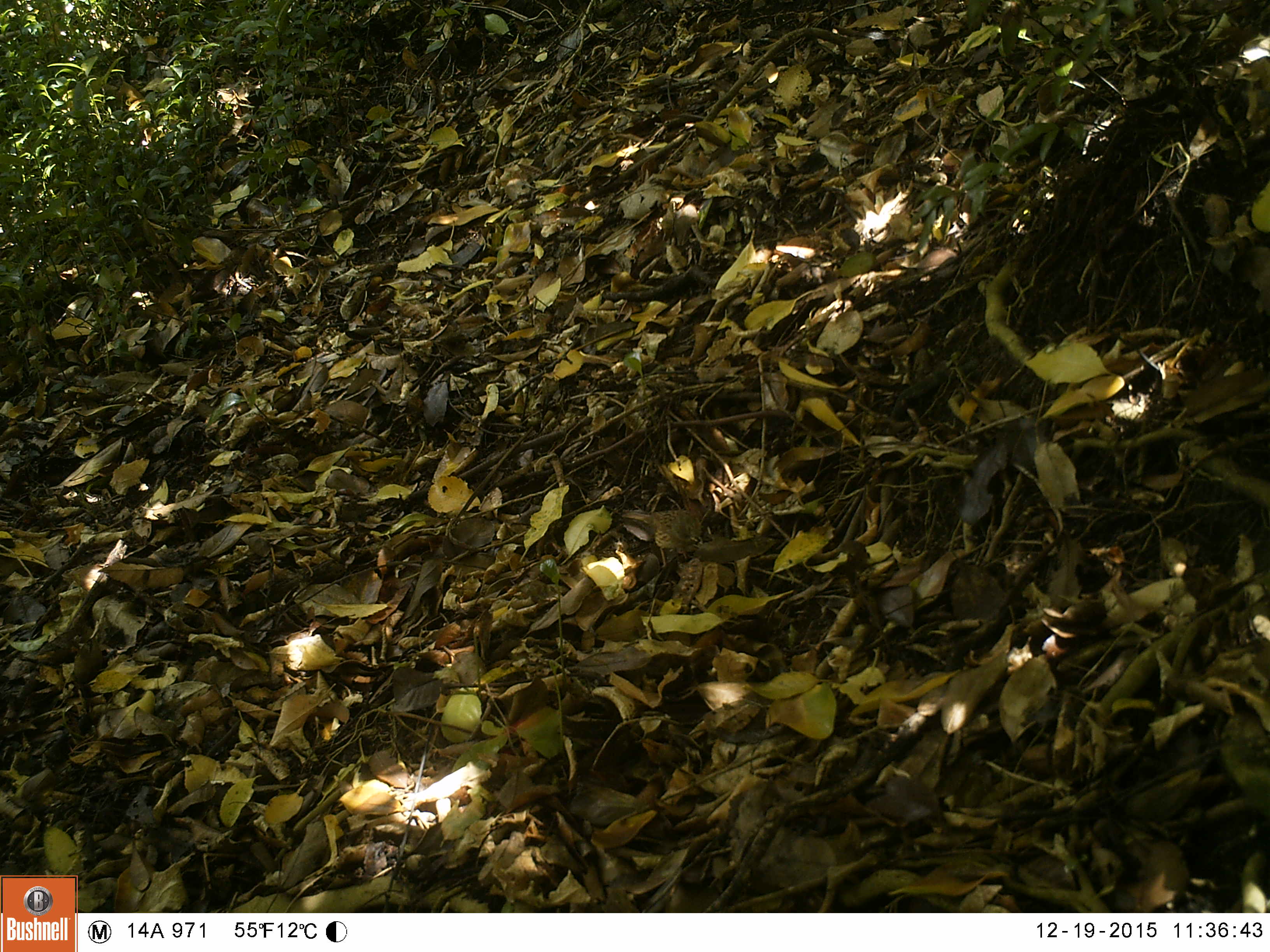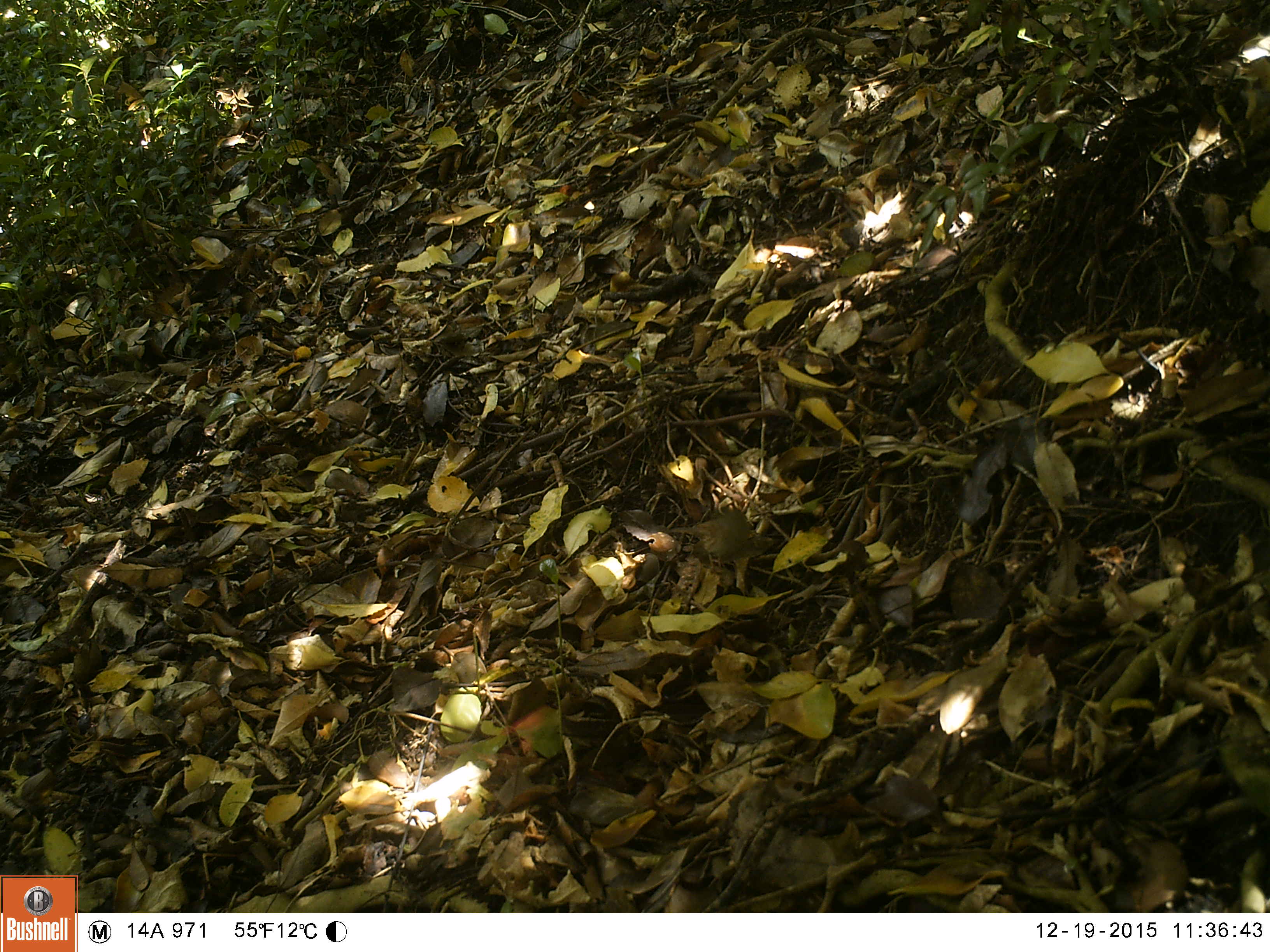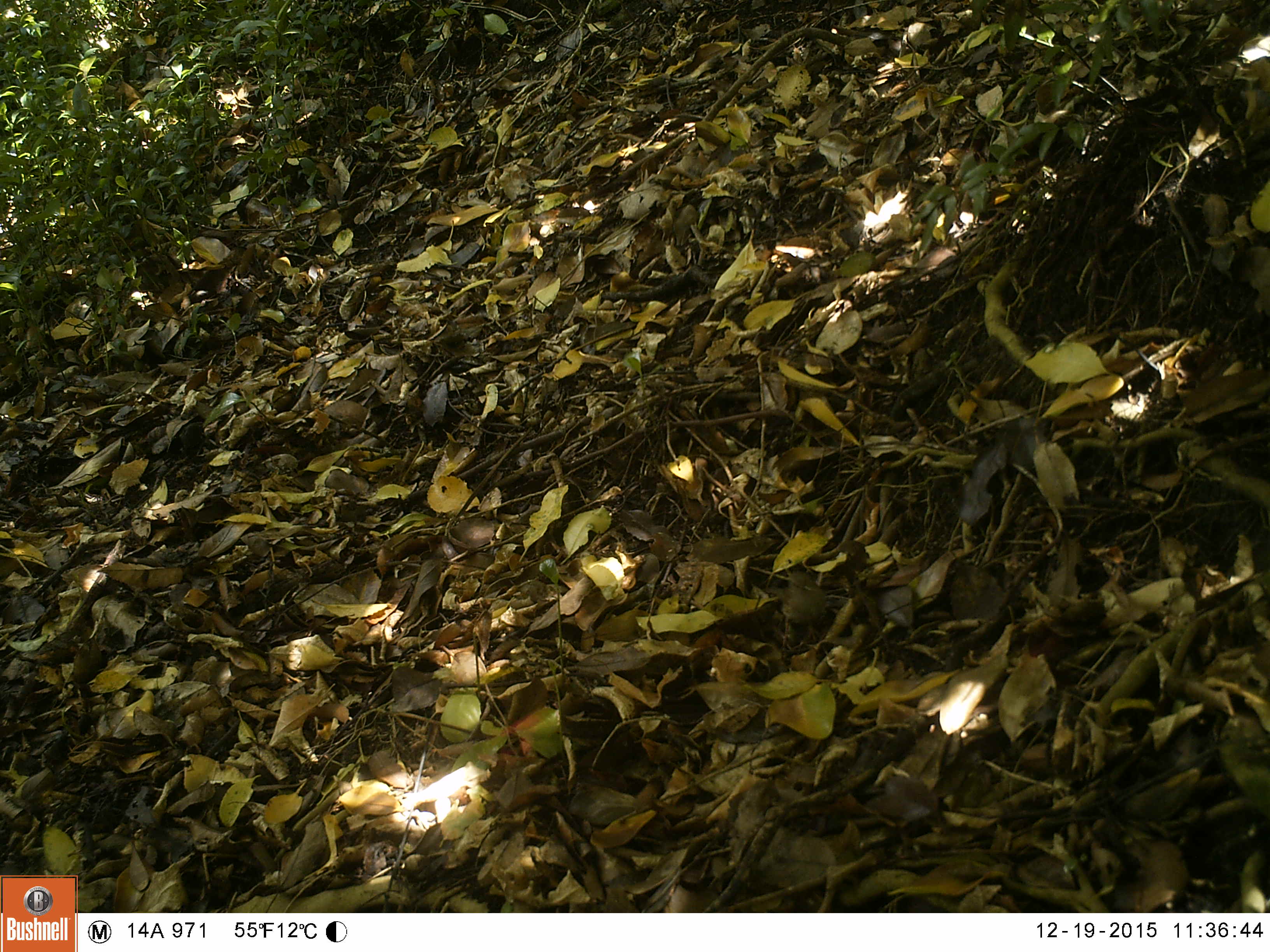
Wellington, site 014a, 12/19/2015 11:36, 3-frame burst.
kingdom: Animalia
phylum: Chordata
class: Aves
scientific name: Aves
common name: bird